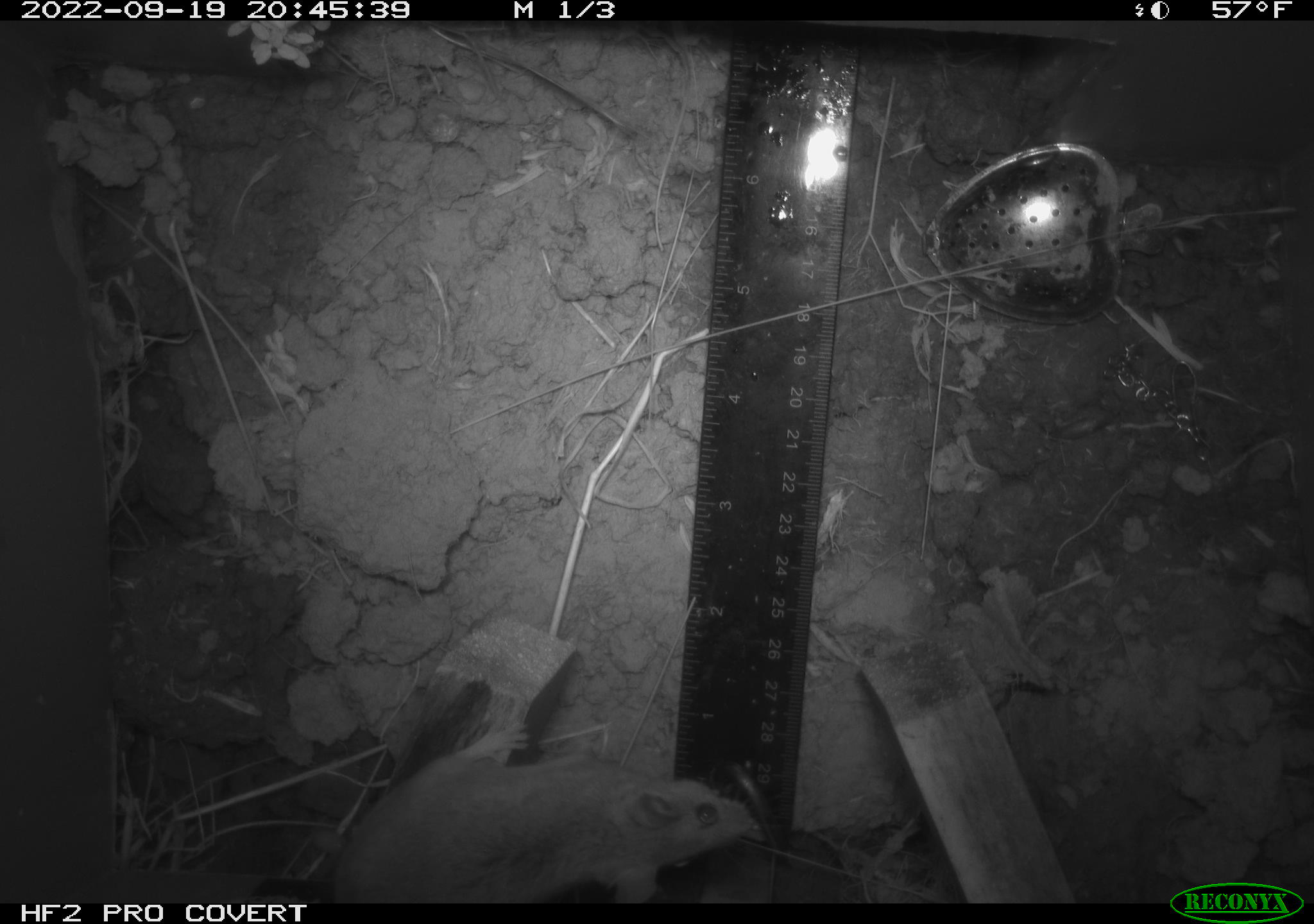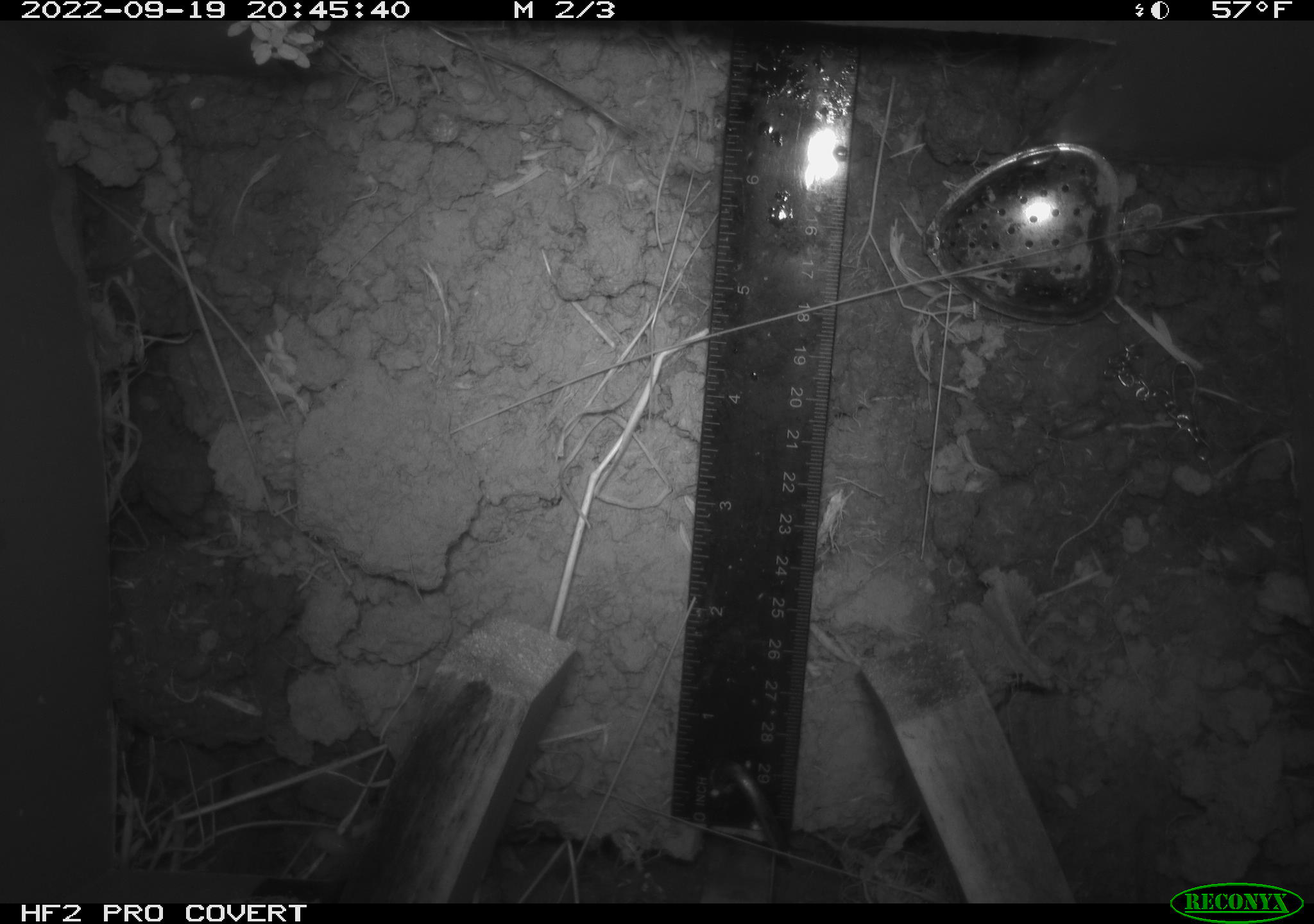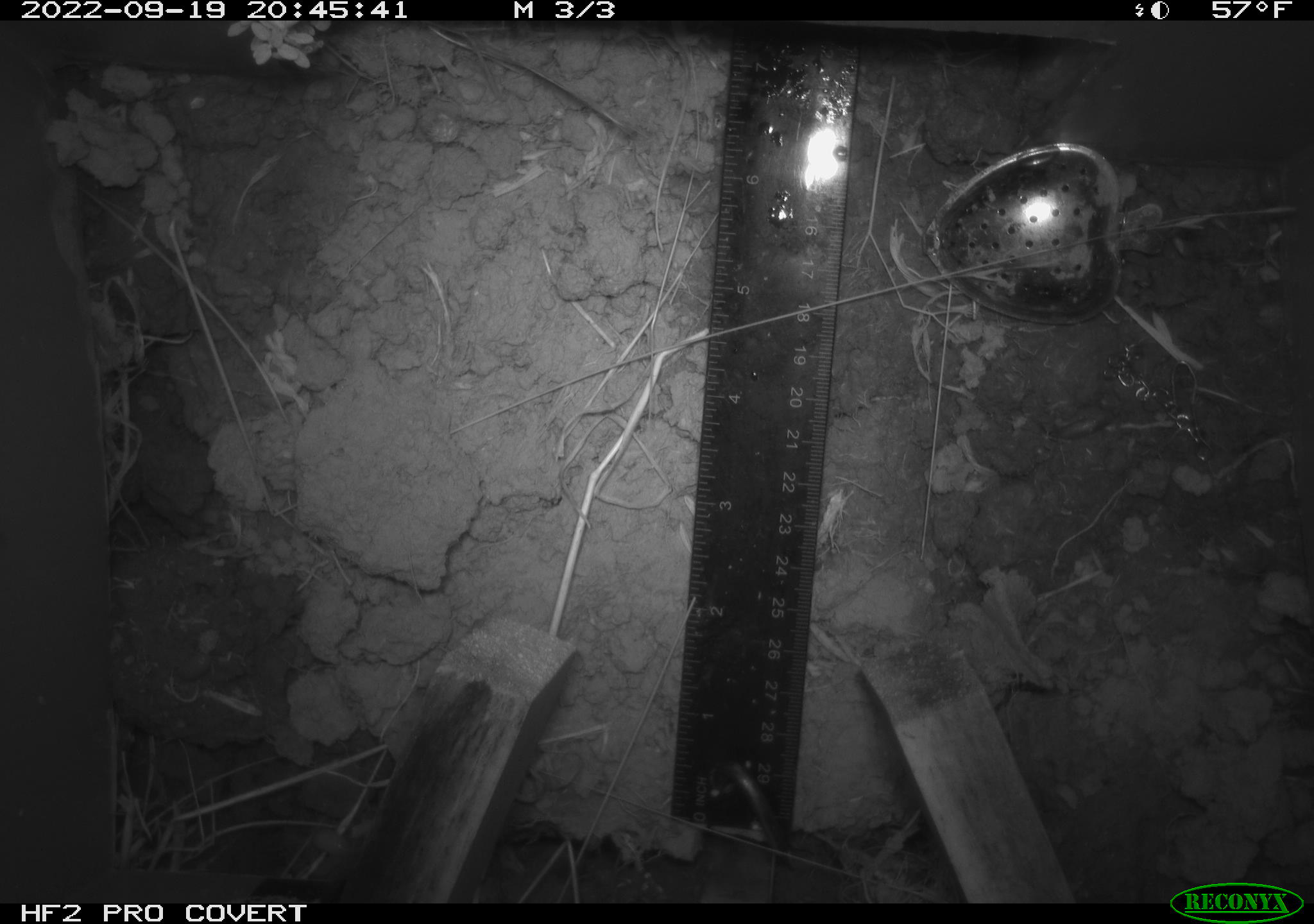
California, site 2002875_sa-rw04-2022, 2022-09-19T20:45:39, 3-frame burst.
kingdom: Animalia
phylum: Chordata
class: Mammalia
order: Rodentia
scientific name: Rodentia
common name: mouse species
Mouse species (Rodentia).